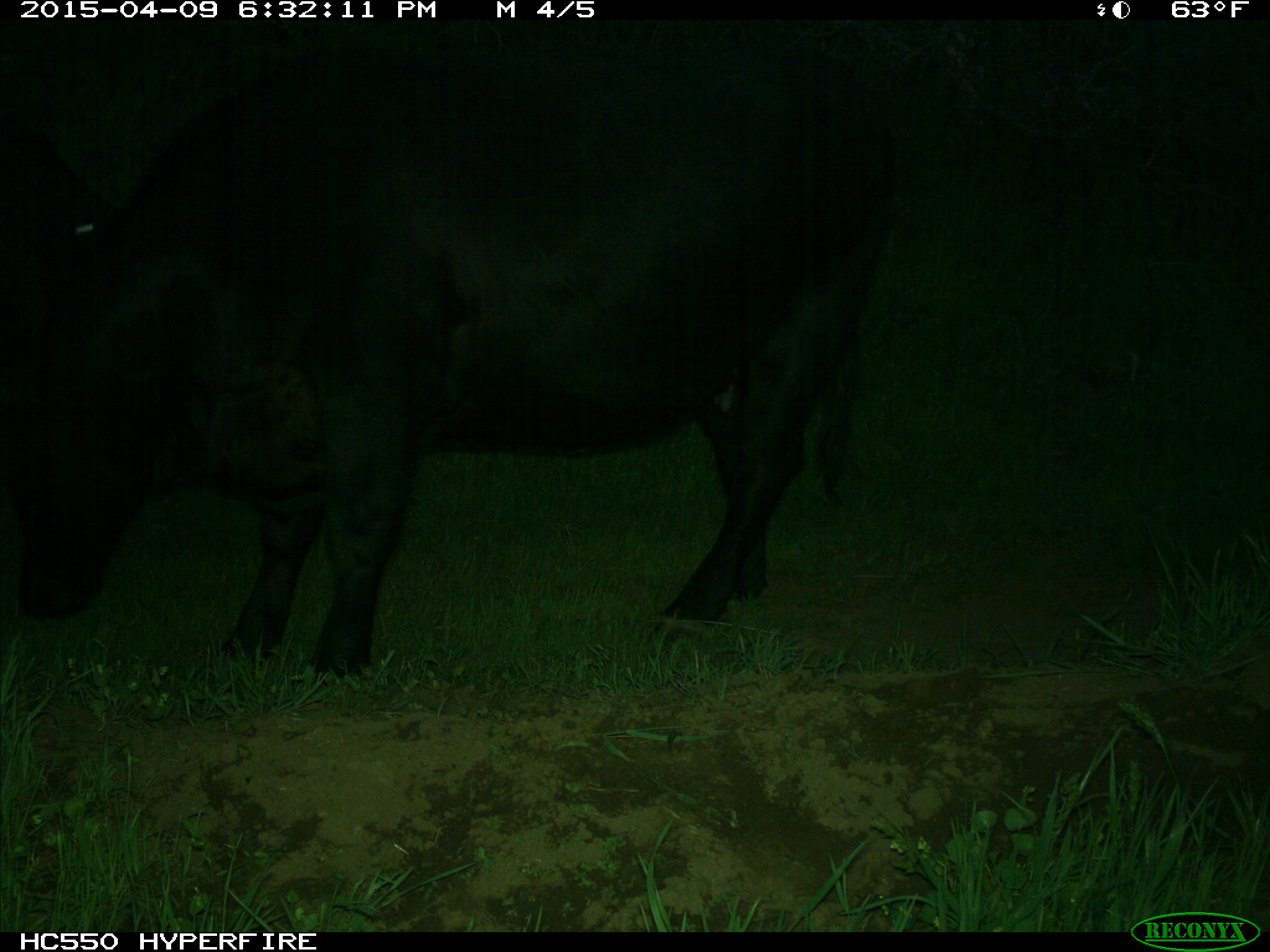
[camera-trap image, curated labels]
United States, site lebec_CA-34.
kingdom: Animalia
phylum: Chordata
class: Mammalia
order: Artiodactyla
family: Bovidae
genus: Bos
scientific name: Bos taurus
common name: domestic cow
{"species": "Bos taurus (domestic cow)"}